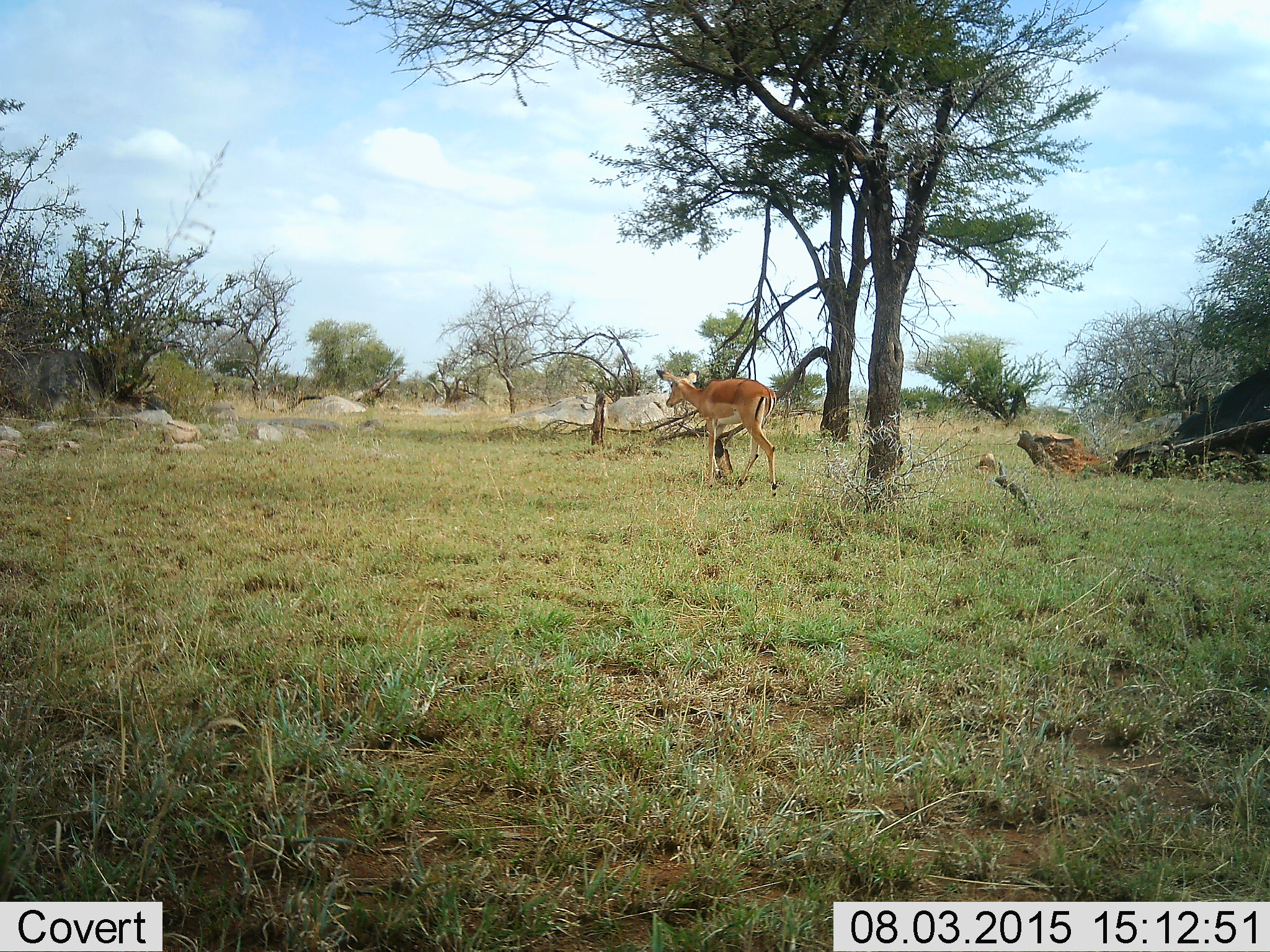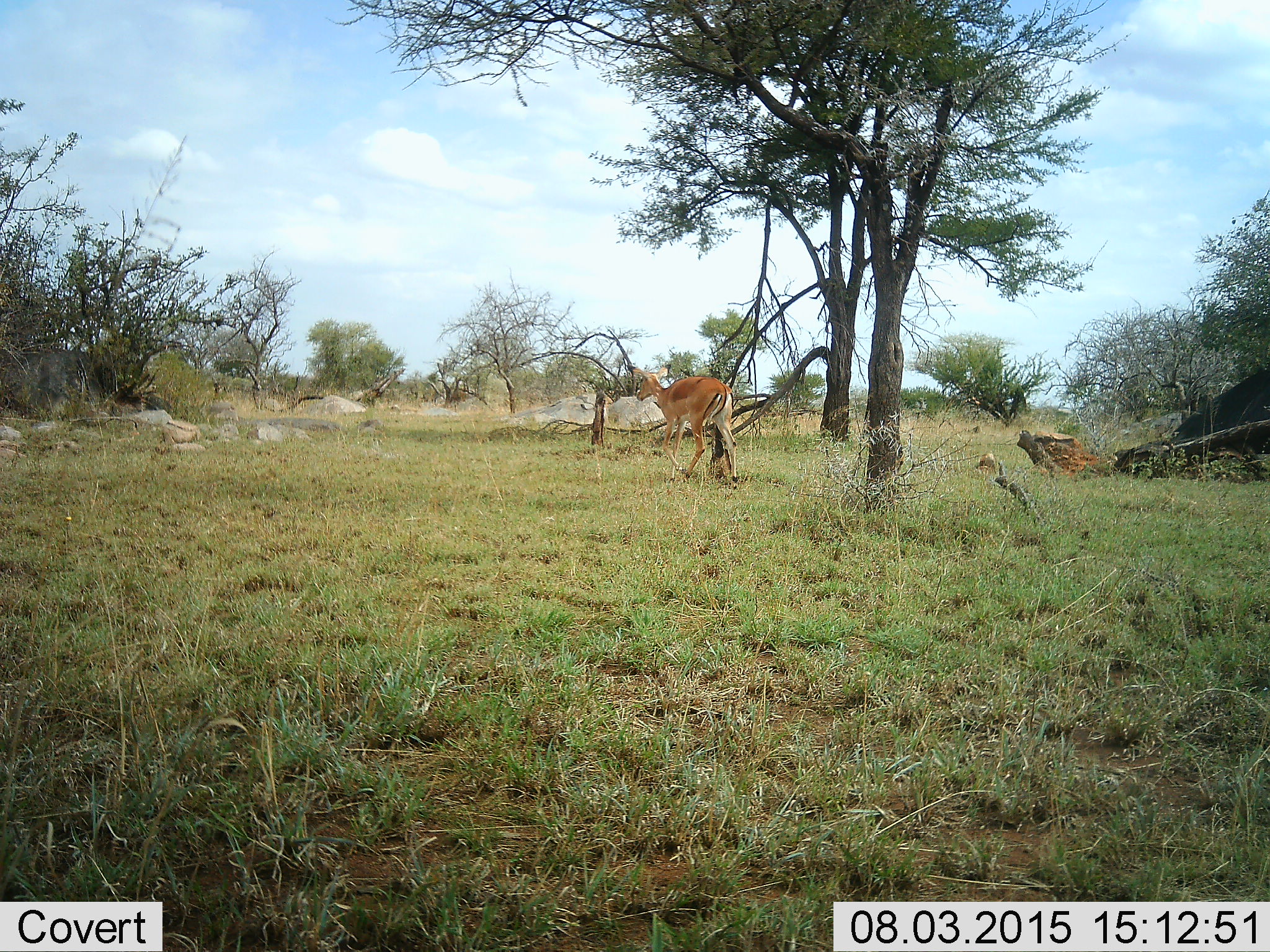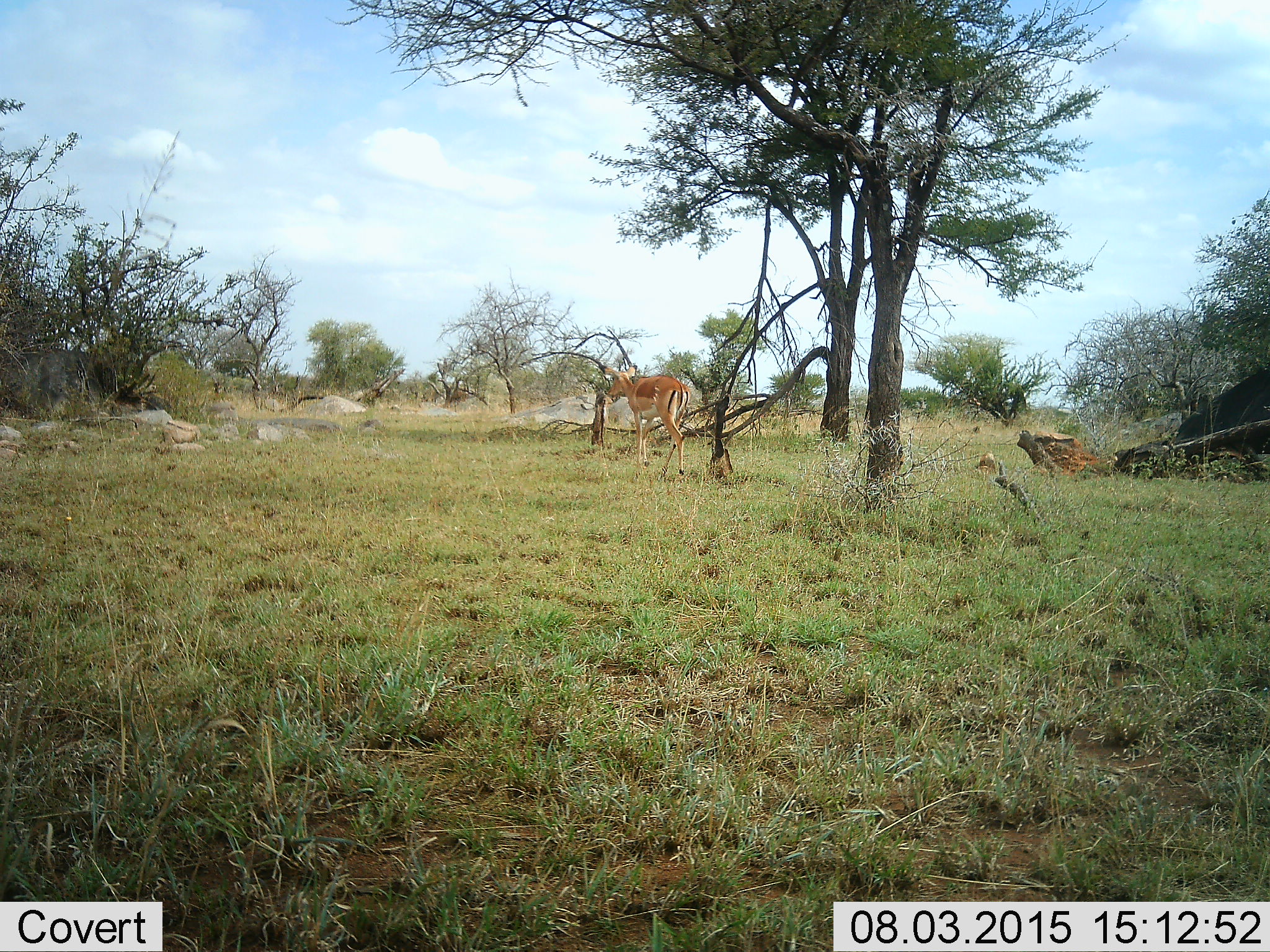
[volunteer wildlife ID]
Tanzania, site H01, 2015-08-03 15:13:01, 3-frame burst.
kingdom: Animalia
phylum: Chordata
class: Mammalia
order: Artiodactyla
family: Bovidae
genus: Aepyceros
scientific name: Aepyceros melampus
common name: impala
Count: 1.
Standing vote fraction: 0%.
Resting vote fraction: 0%.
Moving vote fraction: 100%.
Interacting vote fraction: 0%.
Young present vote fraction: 12%.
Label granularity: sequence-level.